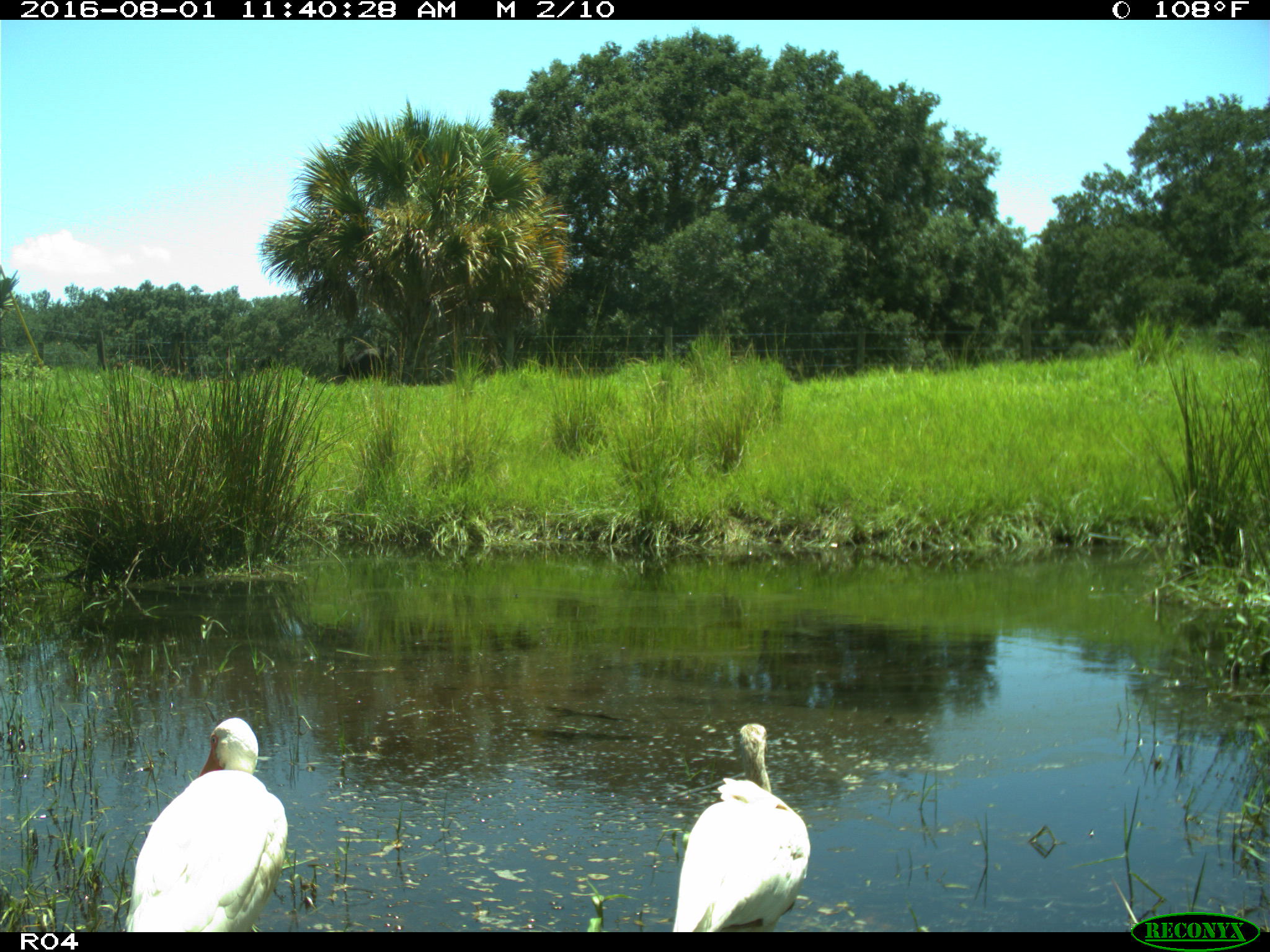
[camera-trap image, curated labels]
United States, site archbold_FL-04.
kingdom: Animalia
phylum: Chordata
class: Aves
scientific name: Aves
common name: birds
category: unidentified bird